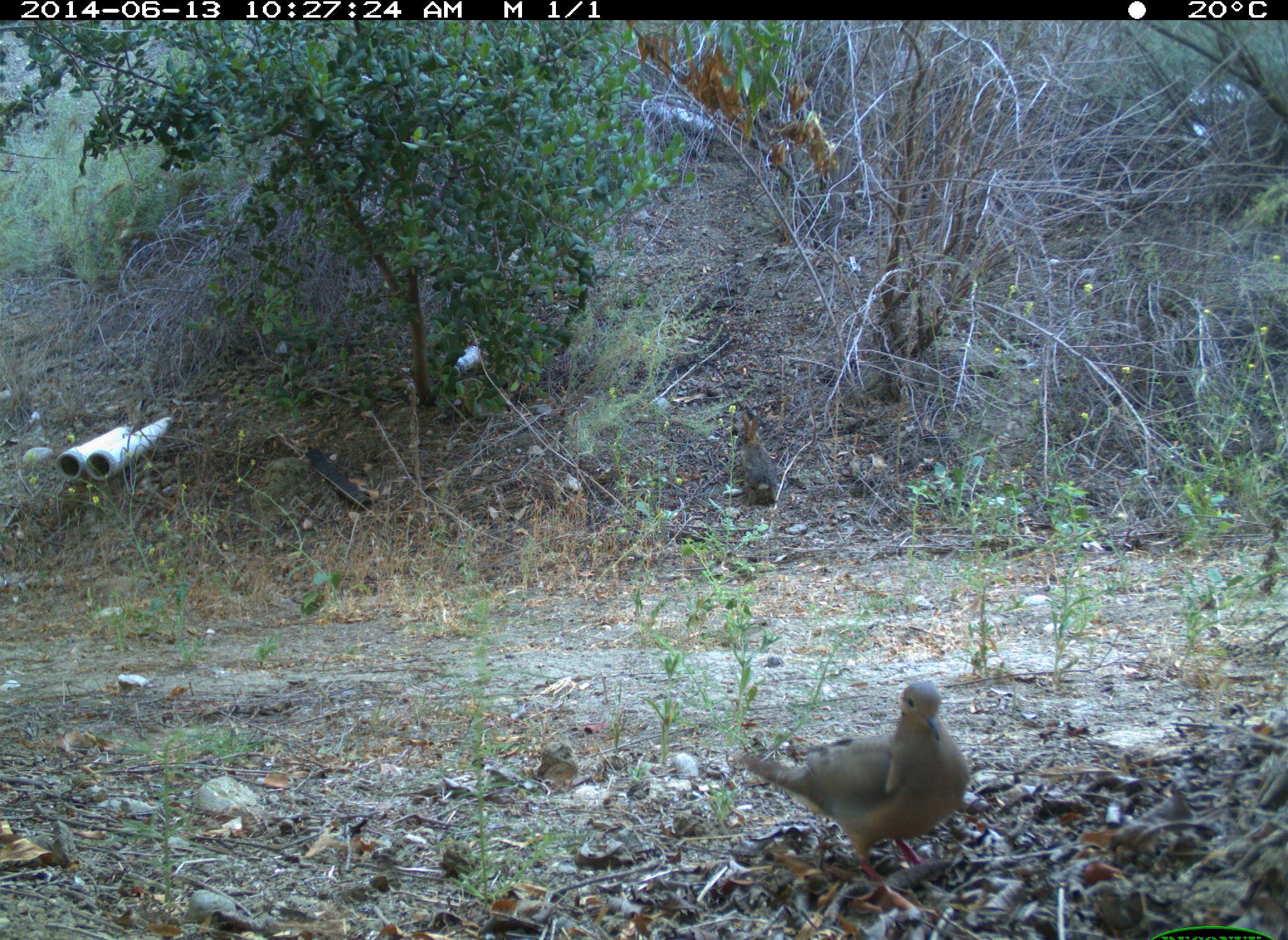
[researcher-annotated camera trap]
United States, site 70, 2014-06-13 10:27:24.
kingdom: Animalia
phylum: Chordata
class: Aves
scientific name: Aves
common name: bird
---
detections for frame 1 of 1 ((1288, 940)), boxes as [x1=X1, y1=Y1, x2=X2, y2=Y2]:
bird: [x1=743, y1=680, x2=974, y2=892]